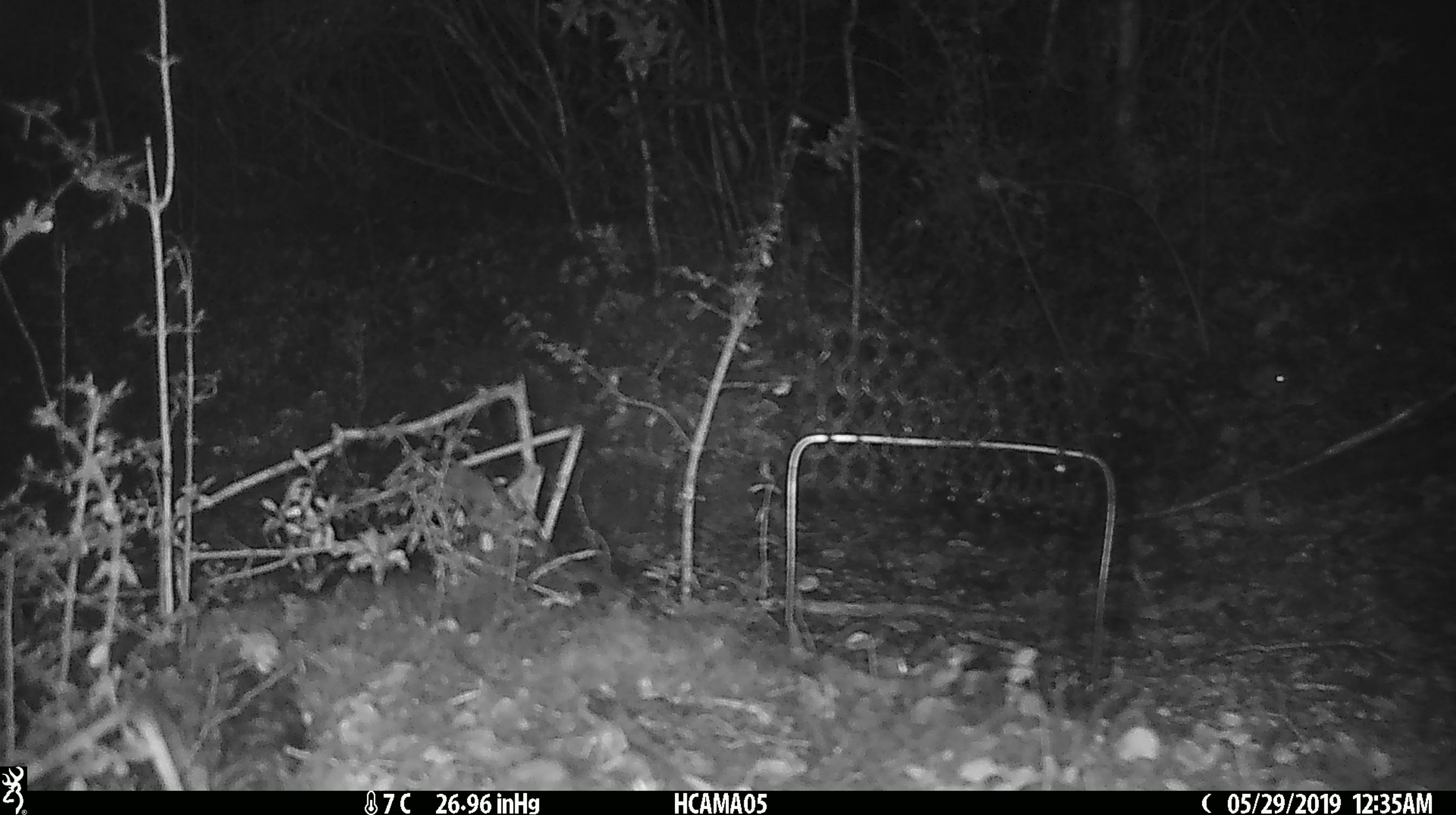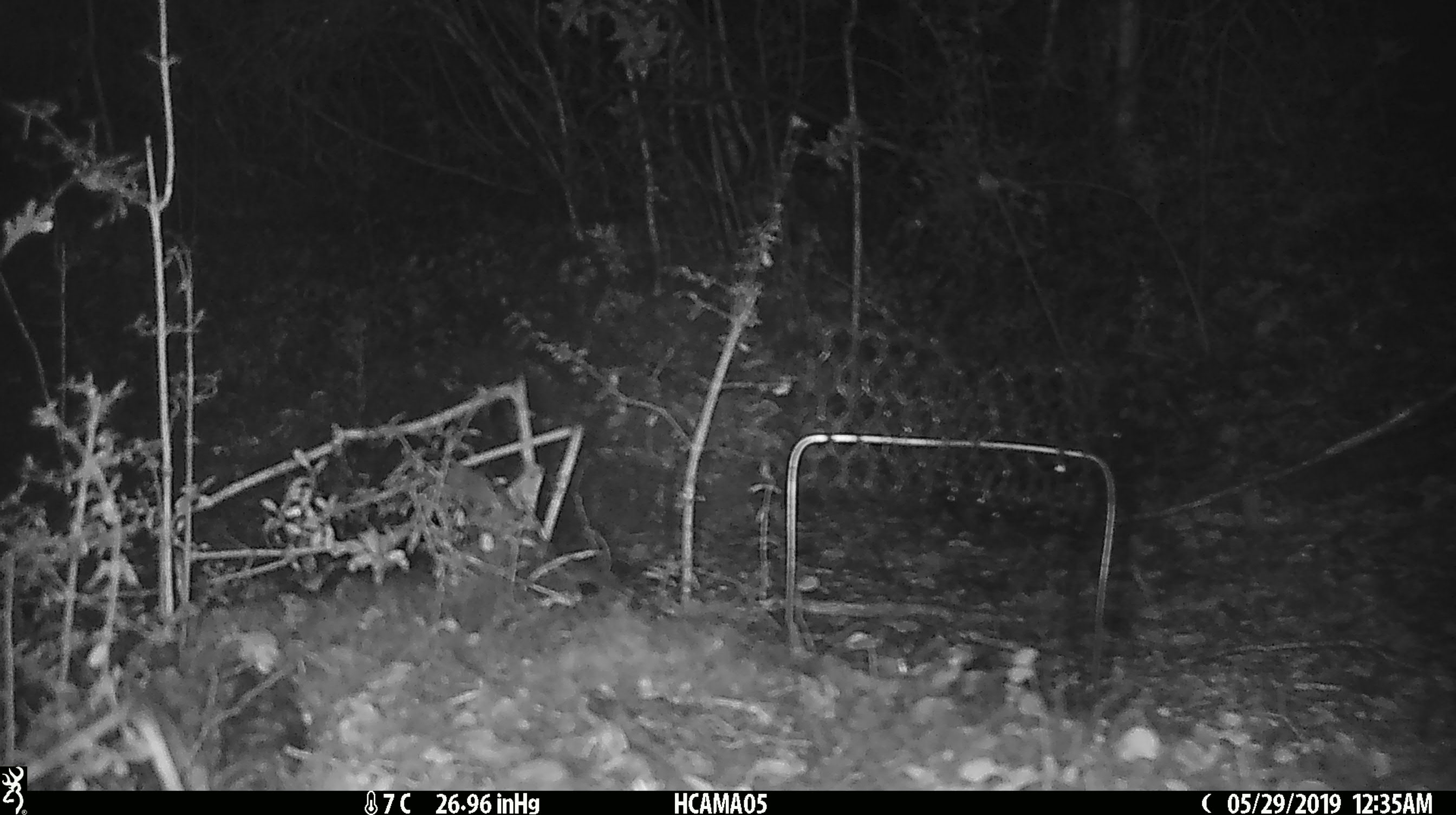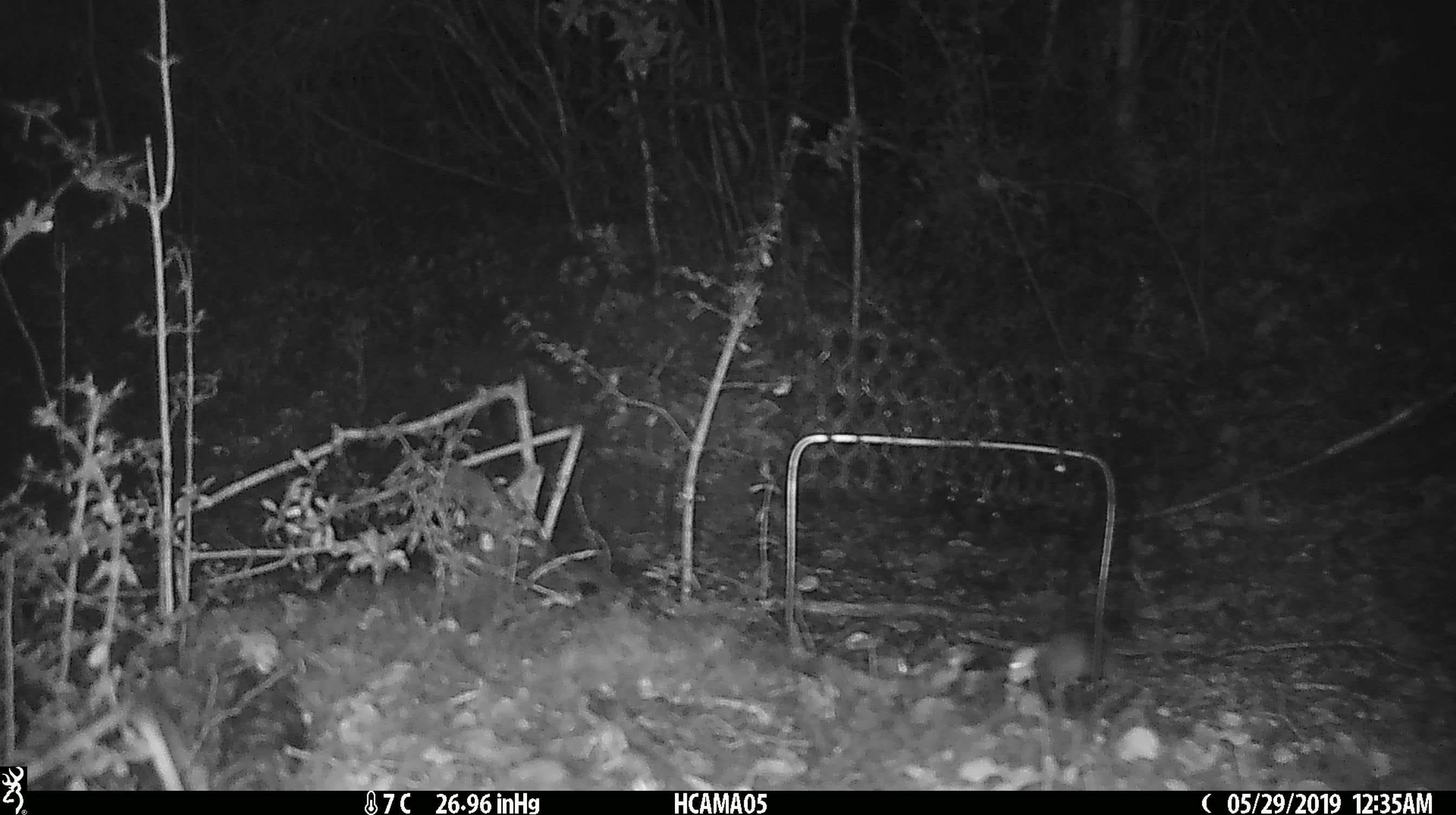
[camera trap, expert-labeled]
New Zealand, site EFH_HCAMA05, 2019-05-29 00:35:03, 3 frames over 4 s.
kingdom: Animalia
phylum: Chordata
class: Mammalia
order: Rodentia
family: Muridae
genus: Mus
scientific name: Mus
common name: mouse